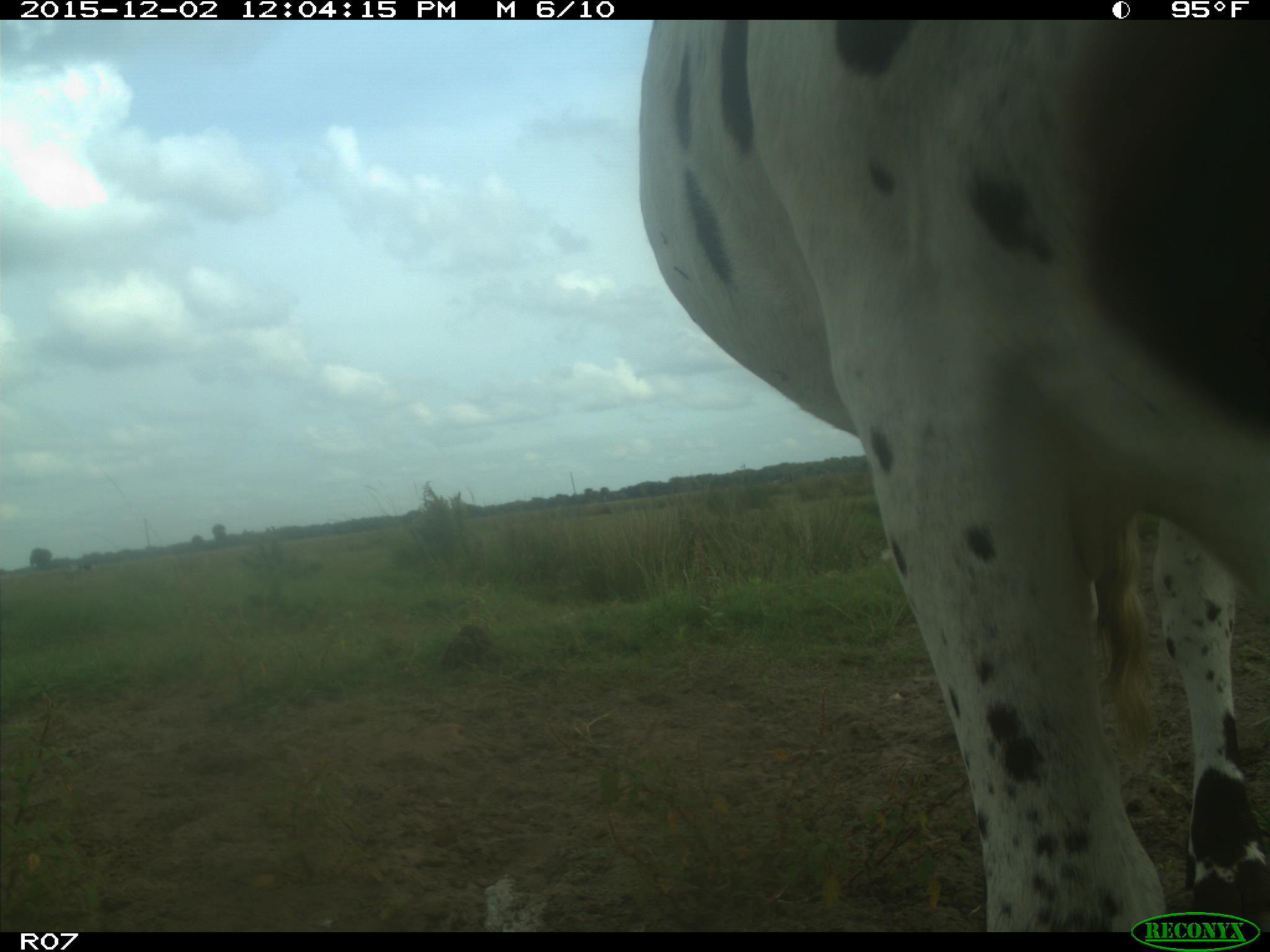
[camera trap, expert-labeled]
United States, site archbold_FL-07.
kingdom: Animalia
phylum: Chordata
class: Mammalia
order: Artiodactyla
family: Bovidae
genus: Bos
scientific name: Bos taurus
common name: domestic cow